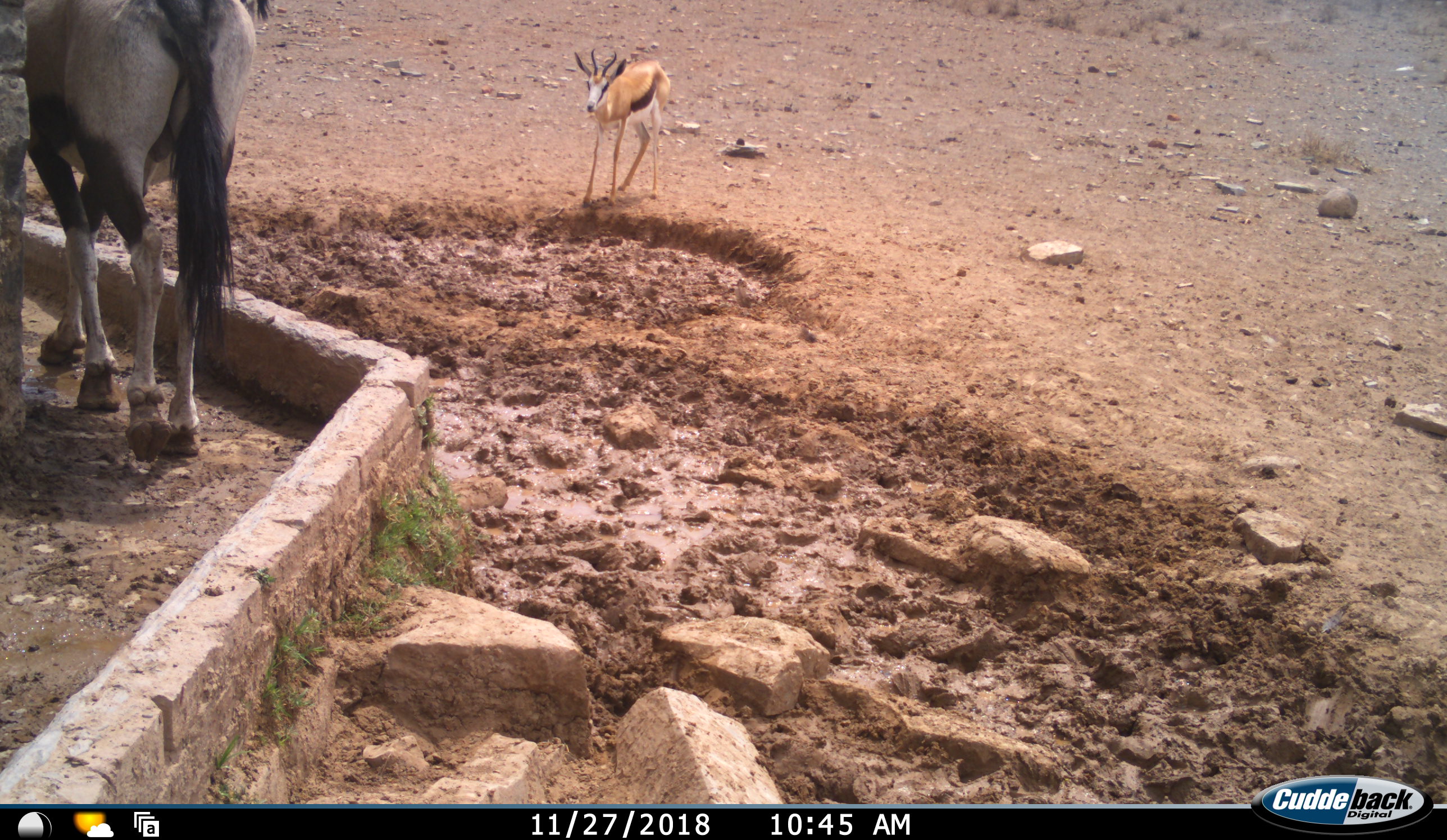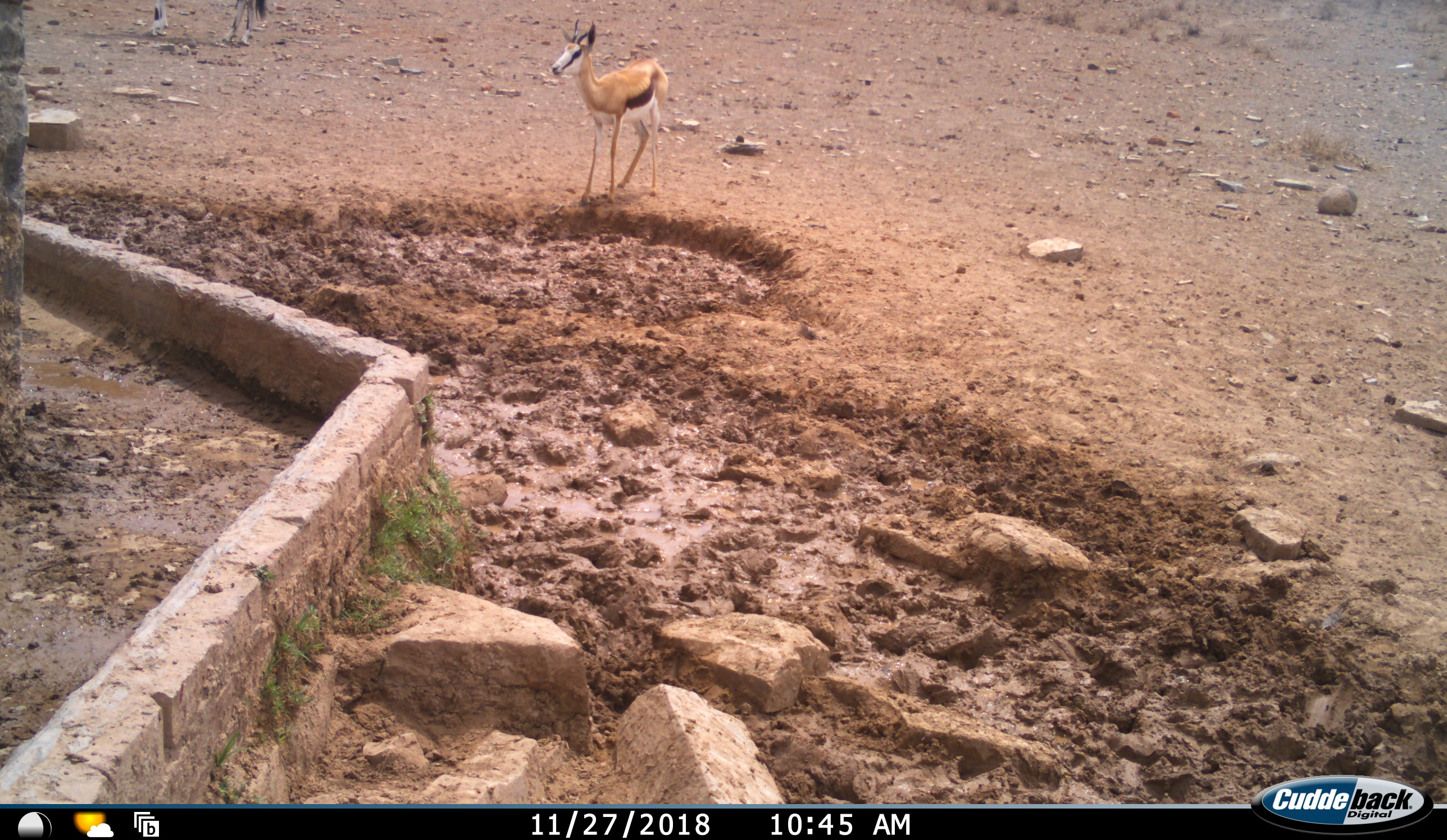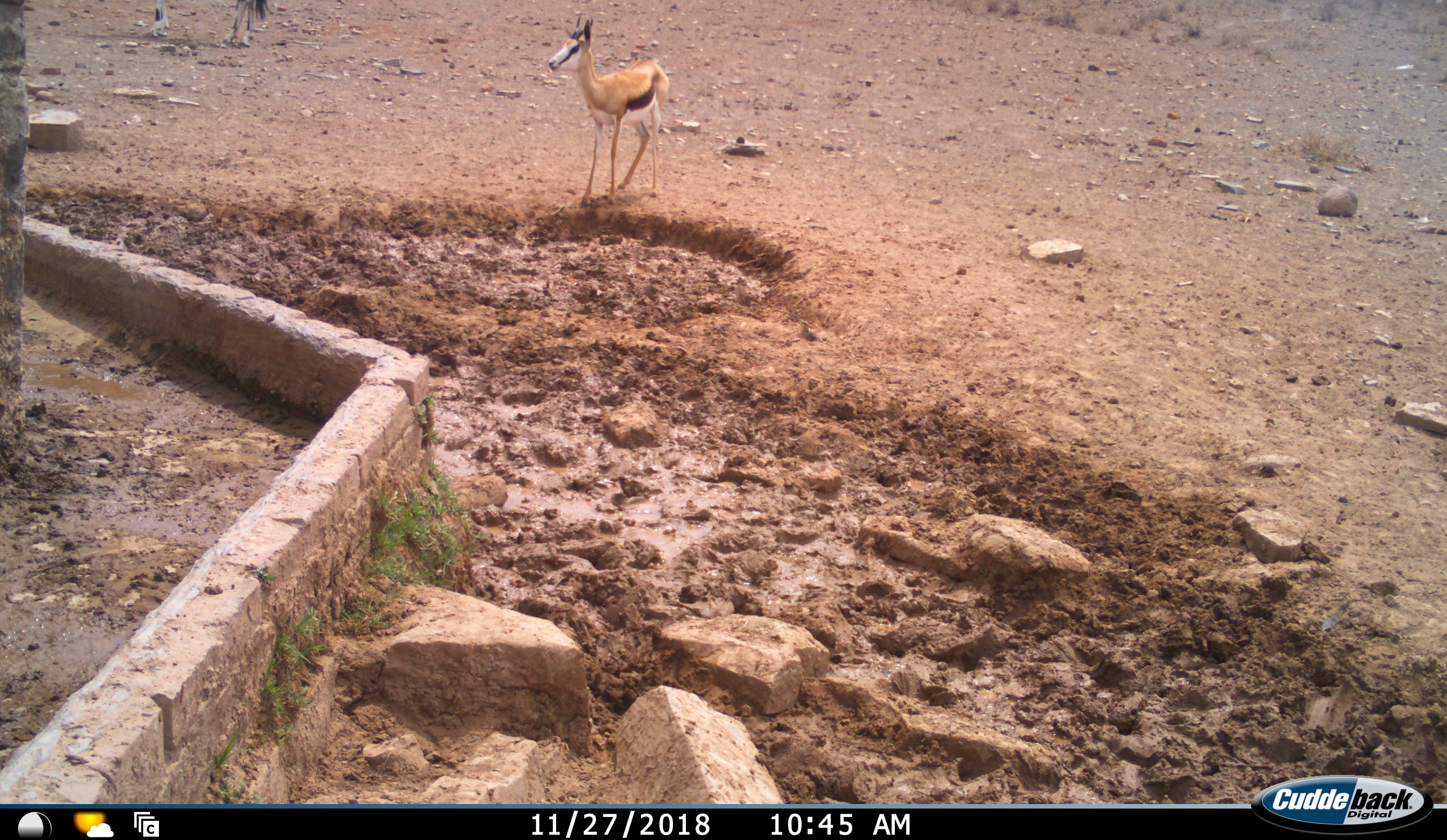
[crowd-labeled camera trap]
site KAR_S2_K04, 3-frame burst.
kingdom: Animalia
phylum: Chordata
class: Mammalia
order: Artiodactyla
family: Bovidae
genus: Oryx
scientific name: Oryx gazella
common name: gemsbok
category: oryx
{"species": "oryx (gemsbok) (Oryx gazella)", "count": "2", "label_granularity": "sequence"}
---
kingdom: Animalia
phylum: Chordata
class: Mammalia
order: Artiodactyla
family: Bovidae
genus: Antidorcas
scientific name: Antidorcas marsupialis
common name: springbok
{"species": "springbok (Antidorcas marsupialis)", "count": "1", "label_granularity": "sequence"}